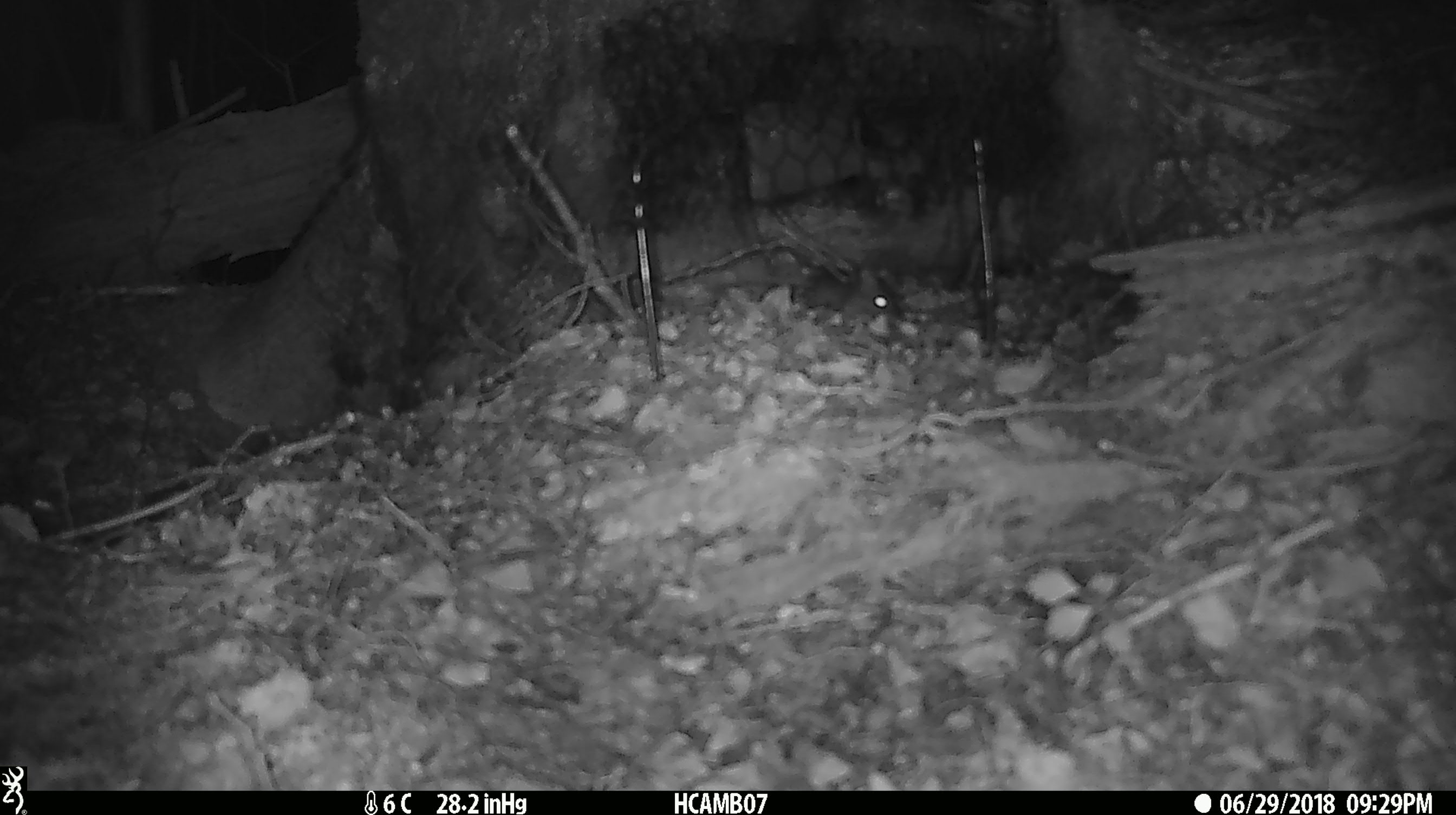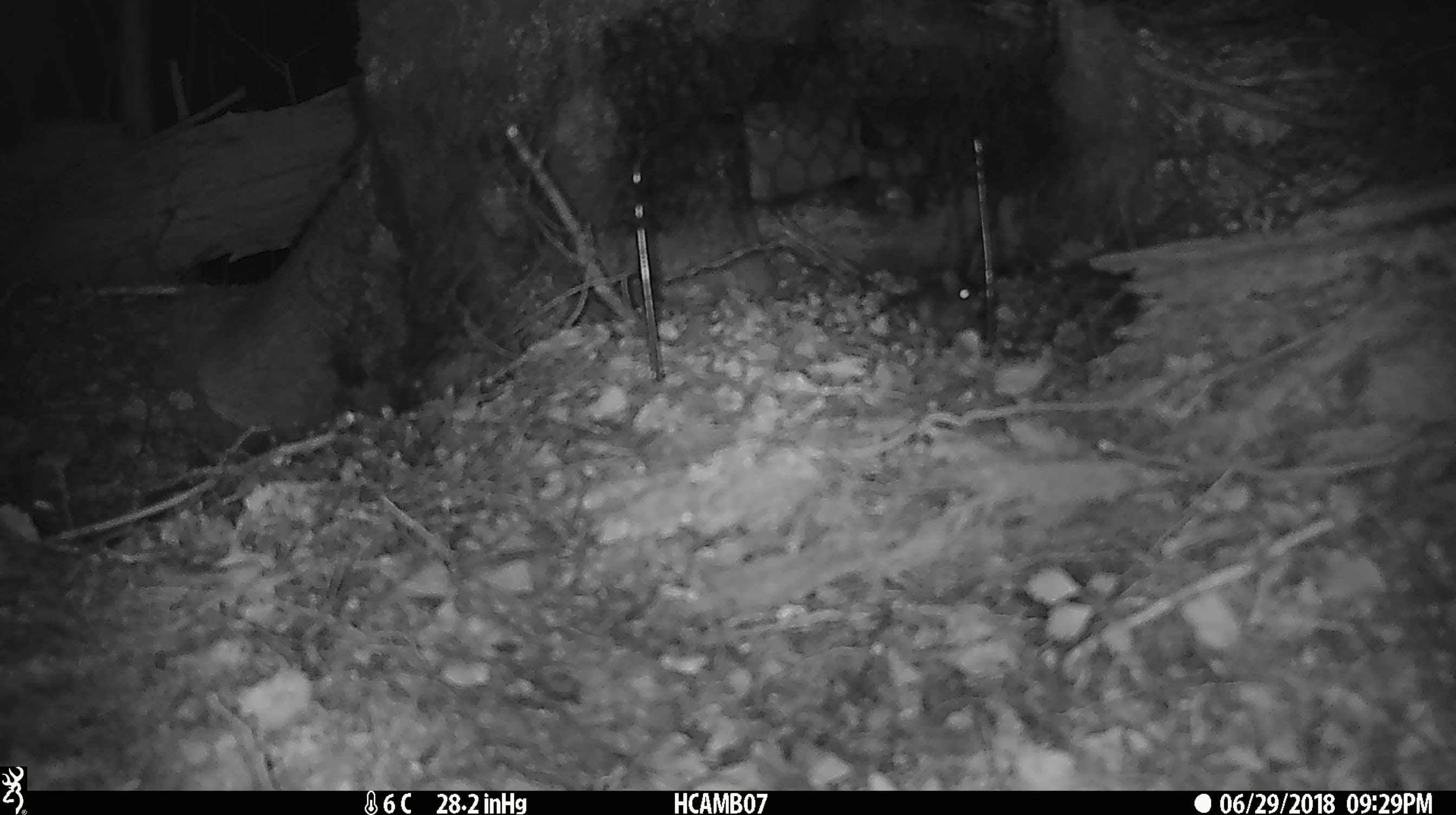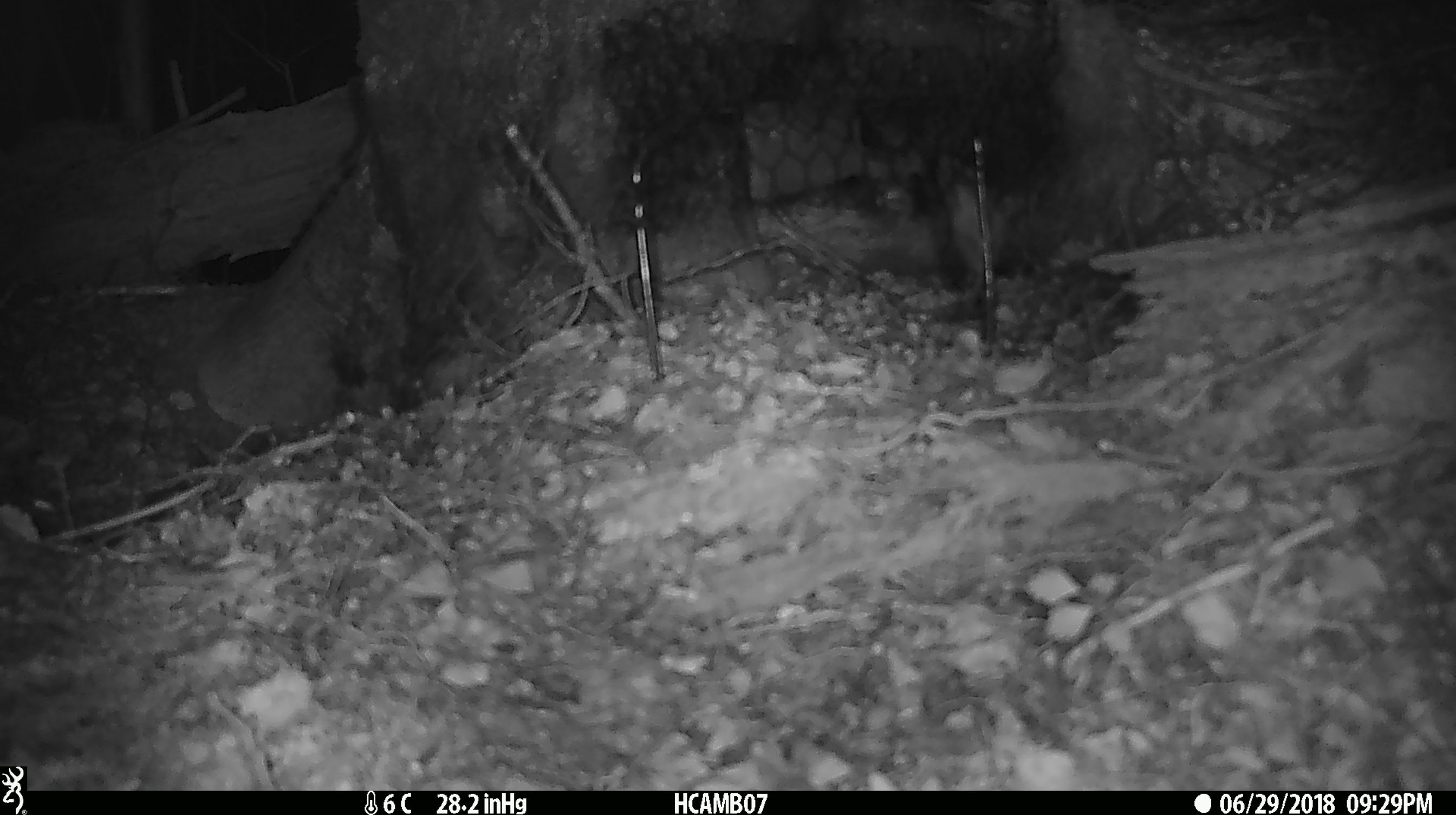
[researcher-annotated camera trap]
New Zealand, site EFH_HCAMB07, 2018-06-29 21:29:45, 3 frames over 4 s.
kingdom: Animalia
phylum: Chordata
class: Mammalia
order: Rodentia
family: Muridae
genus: Mus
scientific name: Mus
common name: mouse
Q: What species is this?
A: Mouse (Mus).